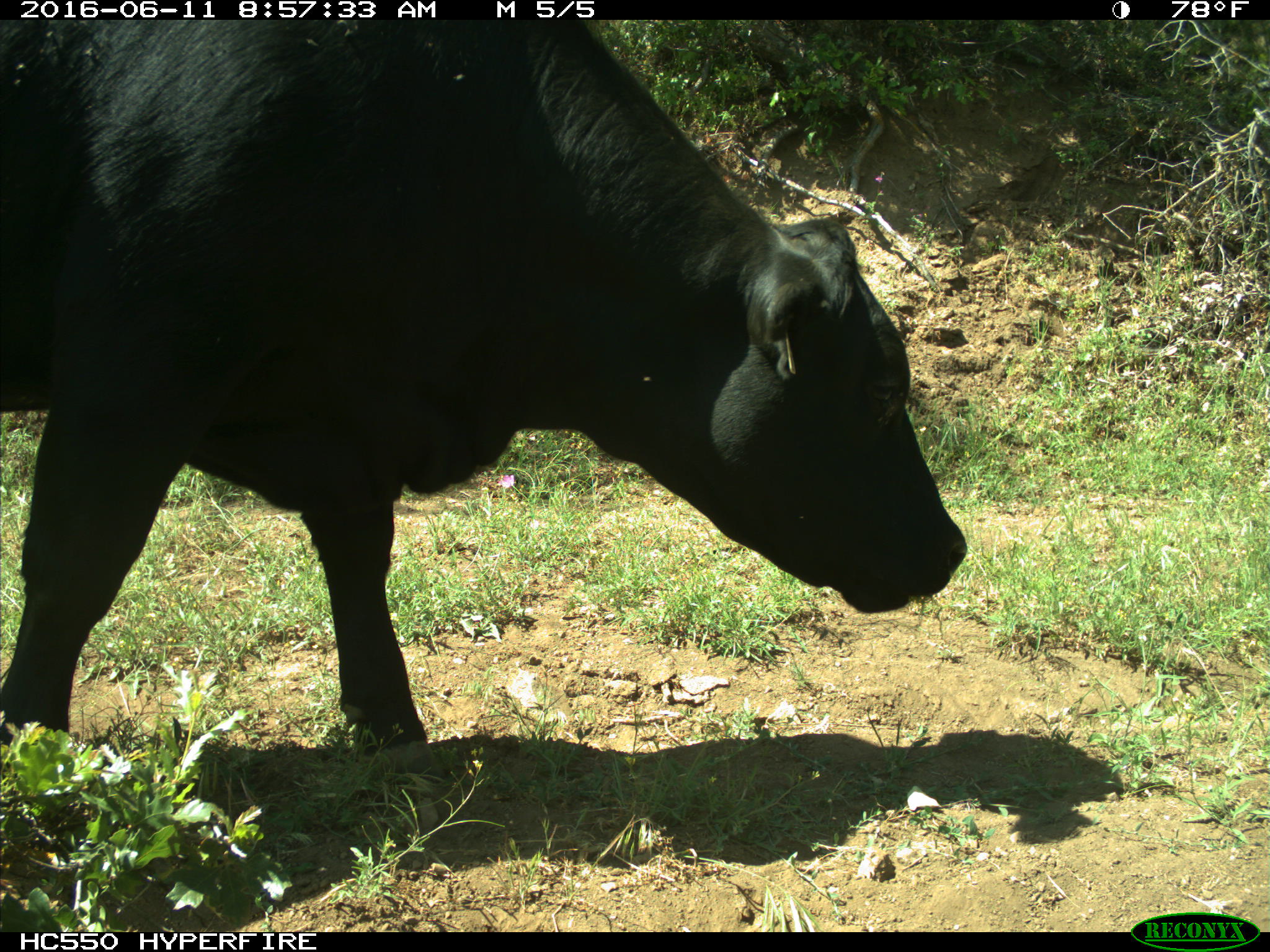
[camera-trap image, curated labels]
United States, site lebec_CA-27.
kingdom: Animalia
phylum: Chordata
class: Mammalia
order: Artiodactyla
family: Bovidae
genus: Bos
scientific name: Bos taurus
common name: domestic cow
Bos taurus (domestic cow).